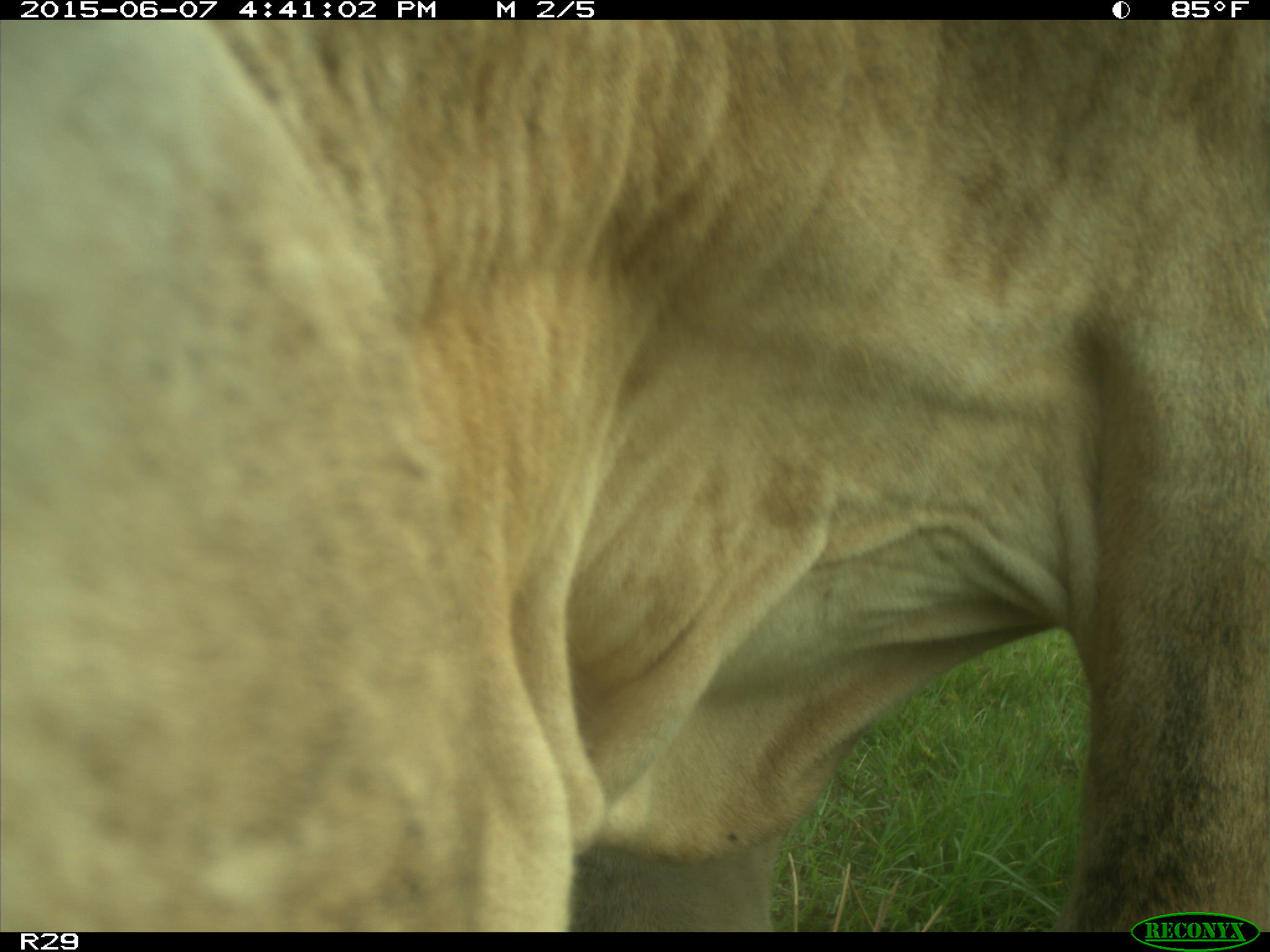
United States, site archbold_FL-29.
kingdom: Animalia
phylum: Chordata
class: Mammalia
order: Artiodactyla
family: Bovidae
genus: Bos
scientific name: Bos taurus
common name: domestic cow